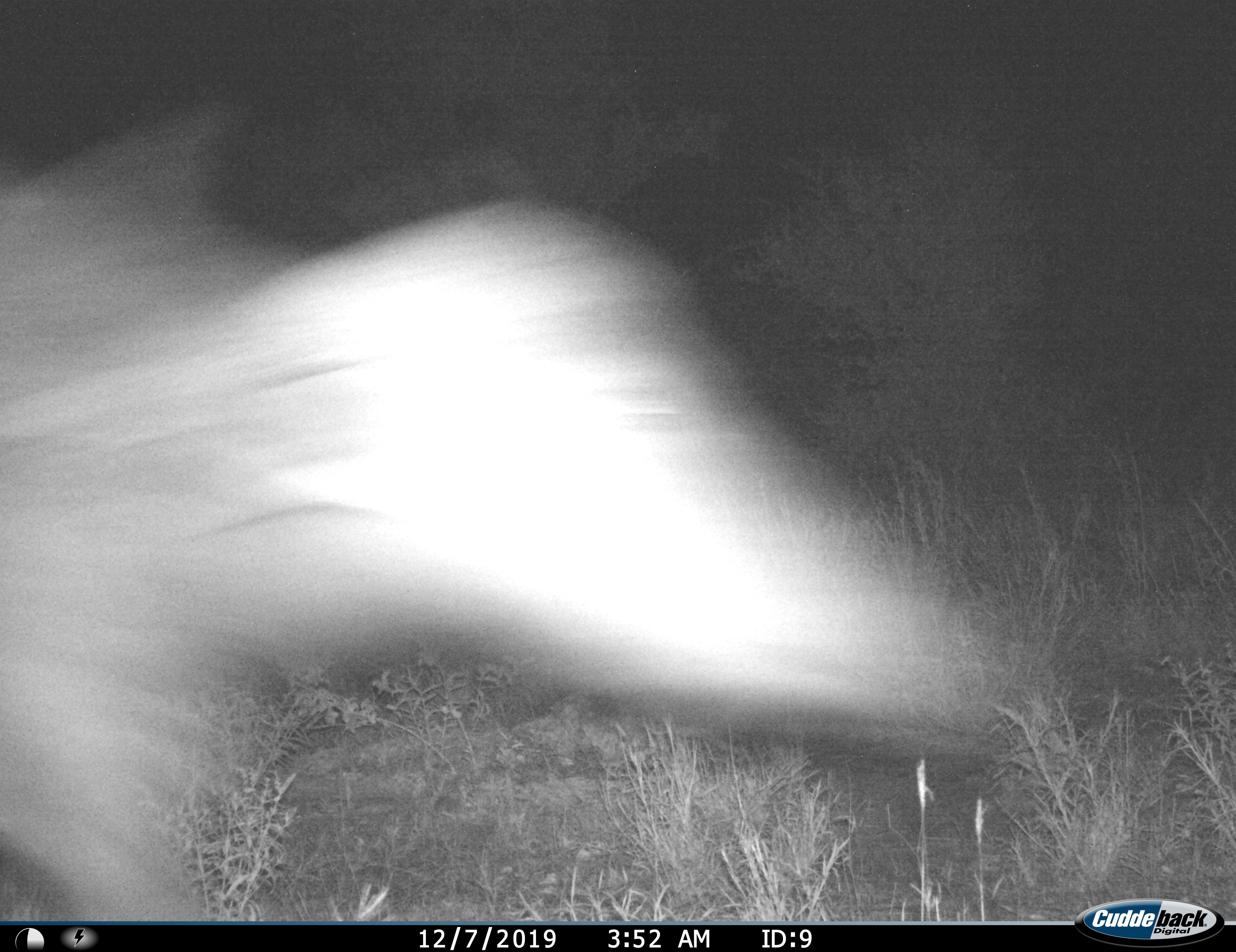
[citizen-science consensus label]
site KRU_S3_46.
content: unidentified animal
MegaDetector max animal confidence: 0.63